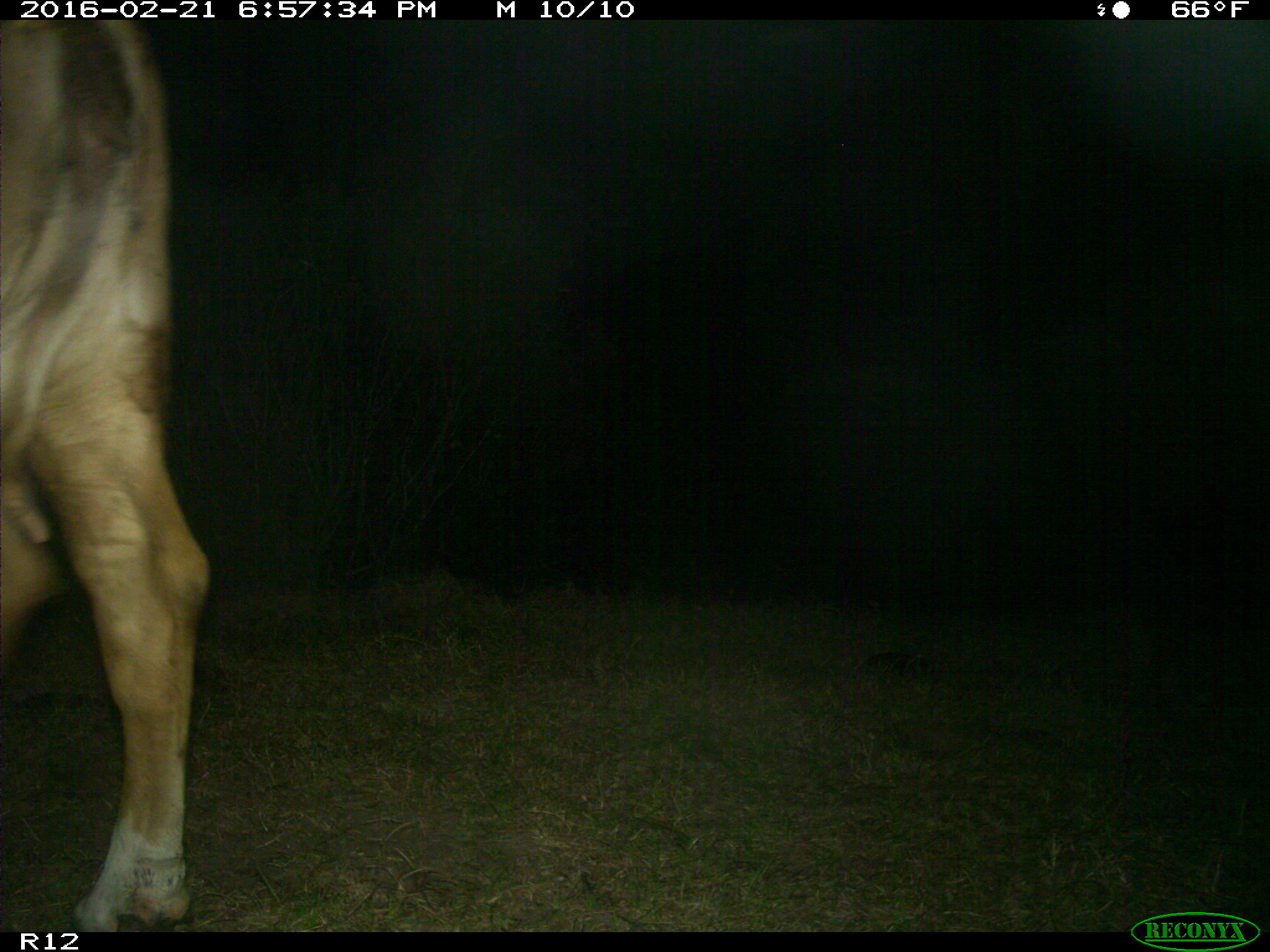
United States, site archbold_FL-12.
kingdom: Animalia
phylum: Chordata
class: Mammalia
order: Artiodactyla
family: Bovidae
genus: Bos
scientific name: Bos taurus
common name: domestic cow